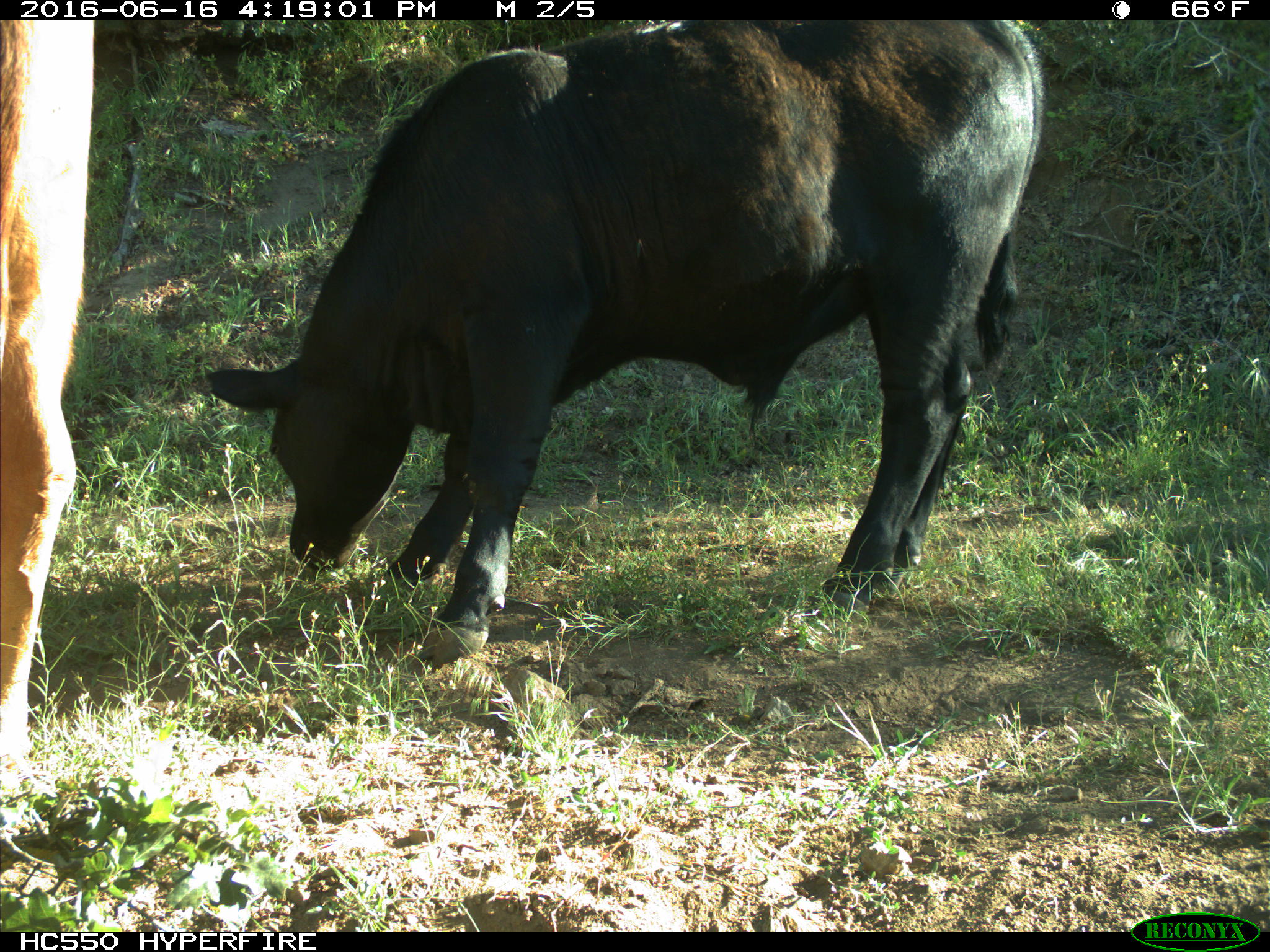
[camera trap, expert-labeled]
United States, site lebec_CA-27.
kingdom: Animalia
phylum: Chordata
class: Mammalia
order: Artiodactyla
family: Bovidae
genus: Bos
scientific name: Bos taurus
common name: domestic cow